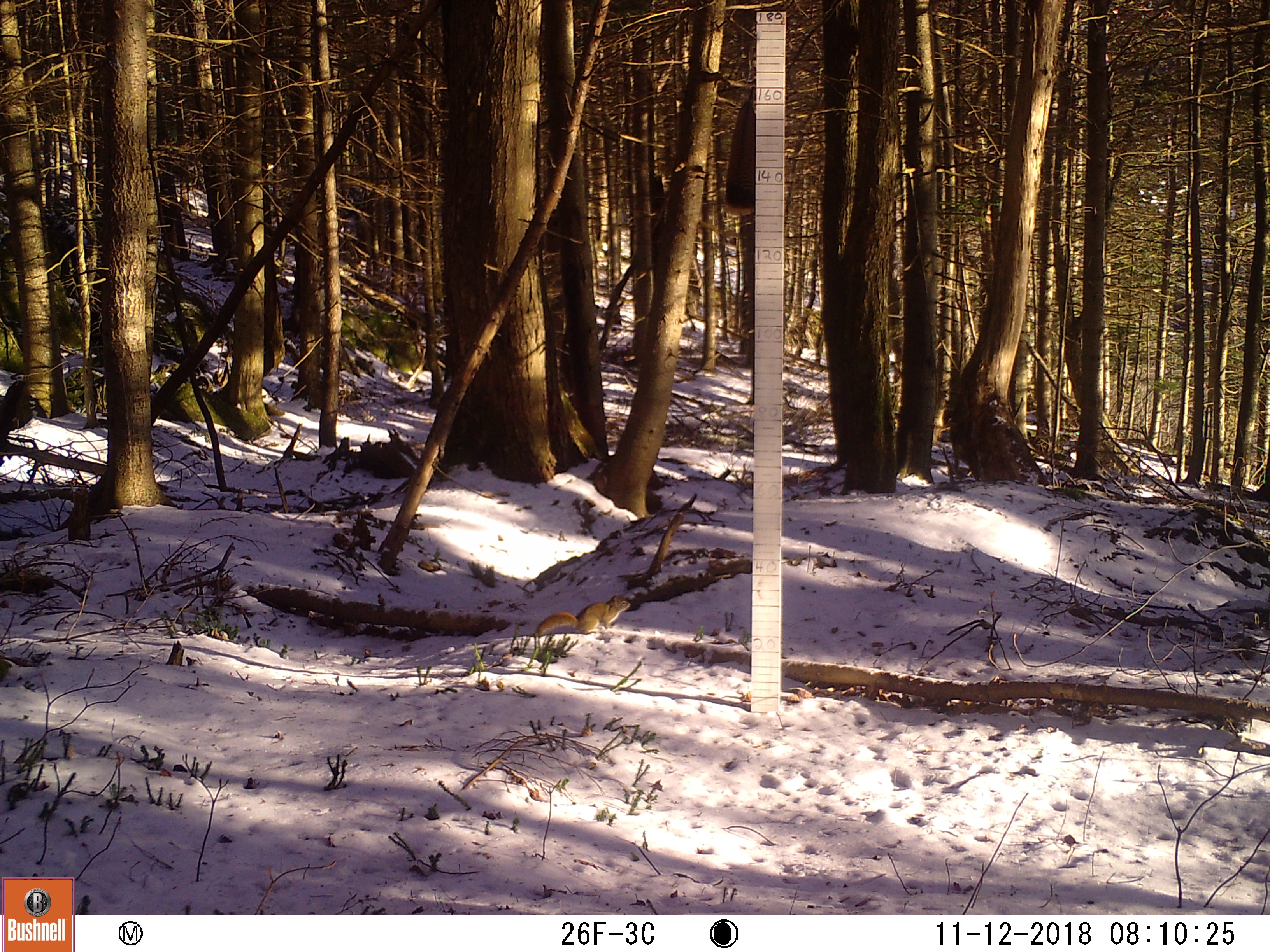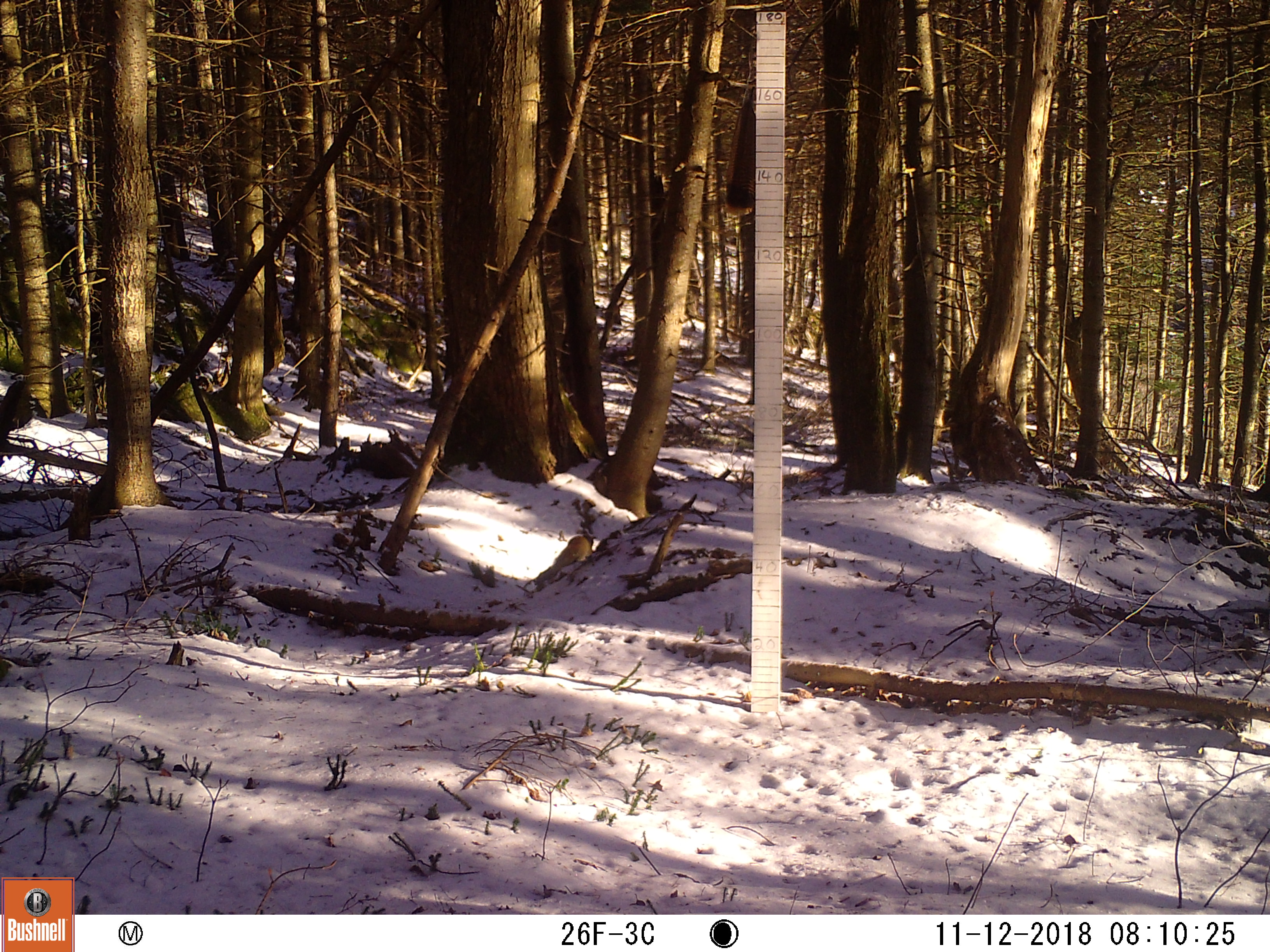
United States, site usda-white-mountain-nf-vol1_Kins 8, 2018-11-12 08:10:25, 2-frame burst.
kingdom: Animalia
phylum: Chordata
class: Mammalia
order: Rodentia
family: Sciuridae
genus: Tamiasciurus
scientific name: Tamiasciurus hudsonicus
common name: red squirrel